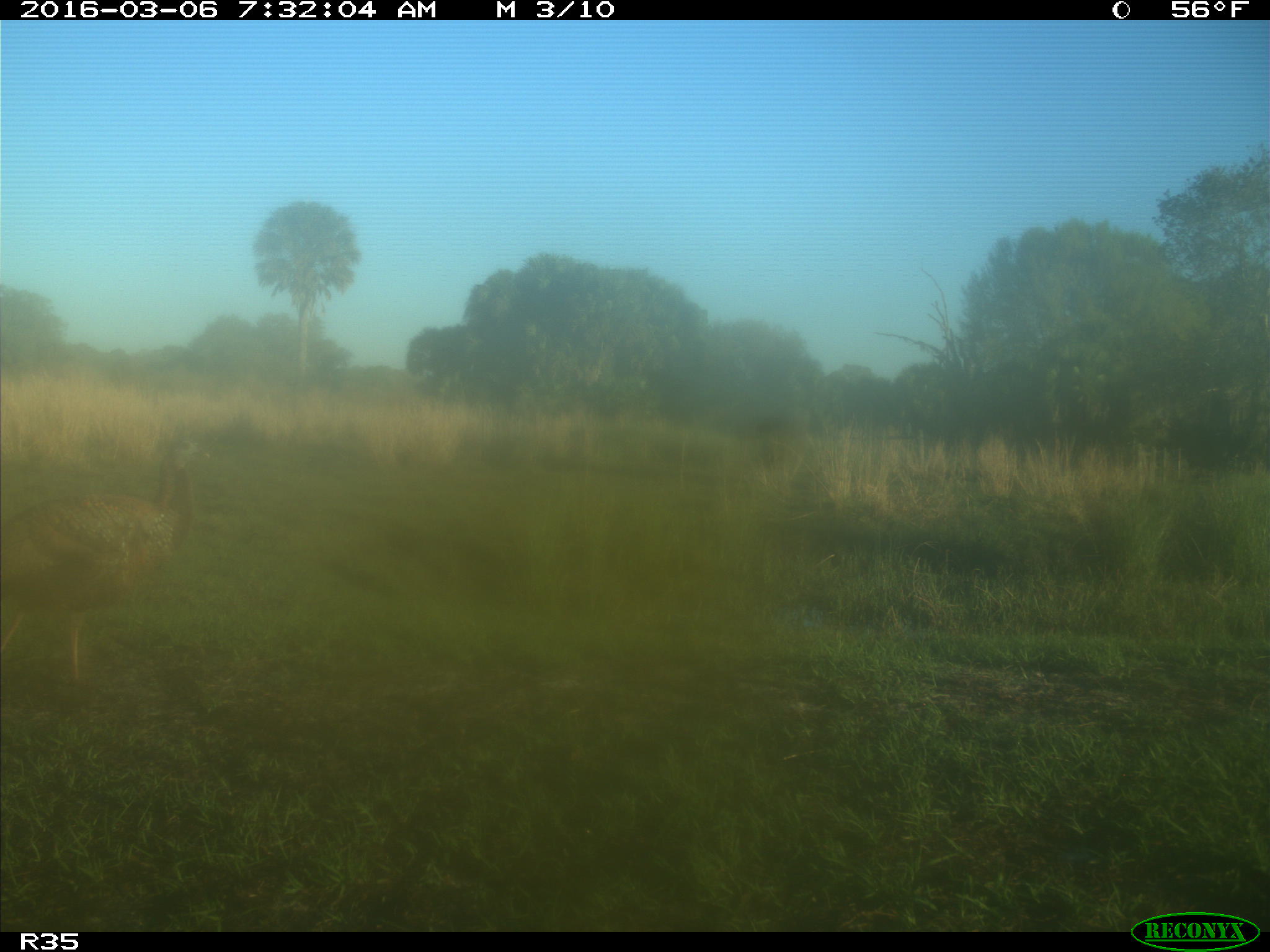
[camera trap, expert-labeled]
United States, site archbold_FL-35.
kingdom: Animalia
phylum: Chordata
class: Aves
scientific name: Aves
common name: birds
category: unidentified bird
Unidentified bird (birds) (Aves).